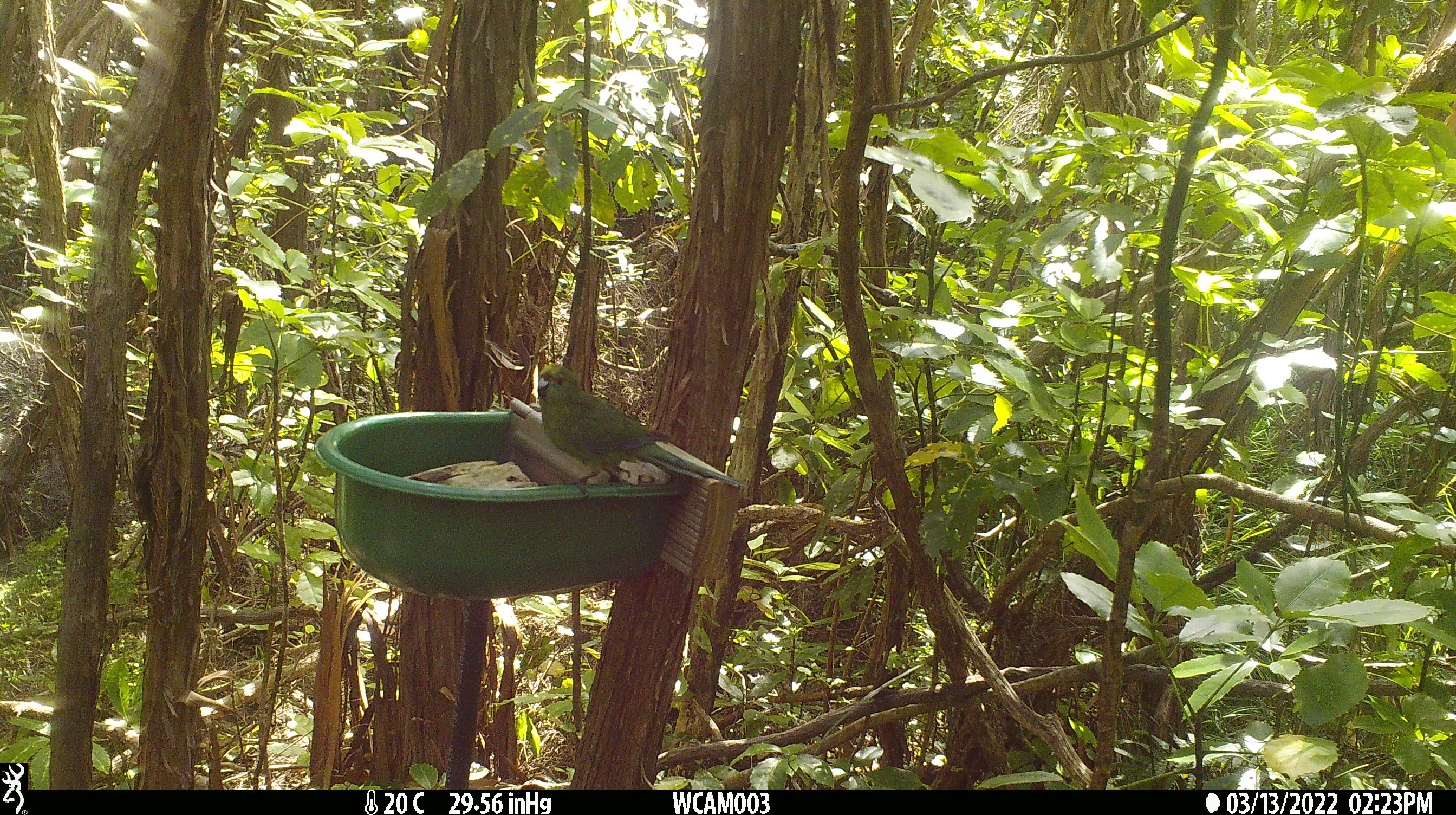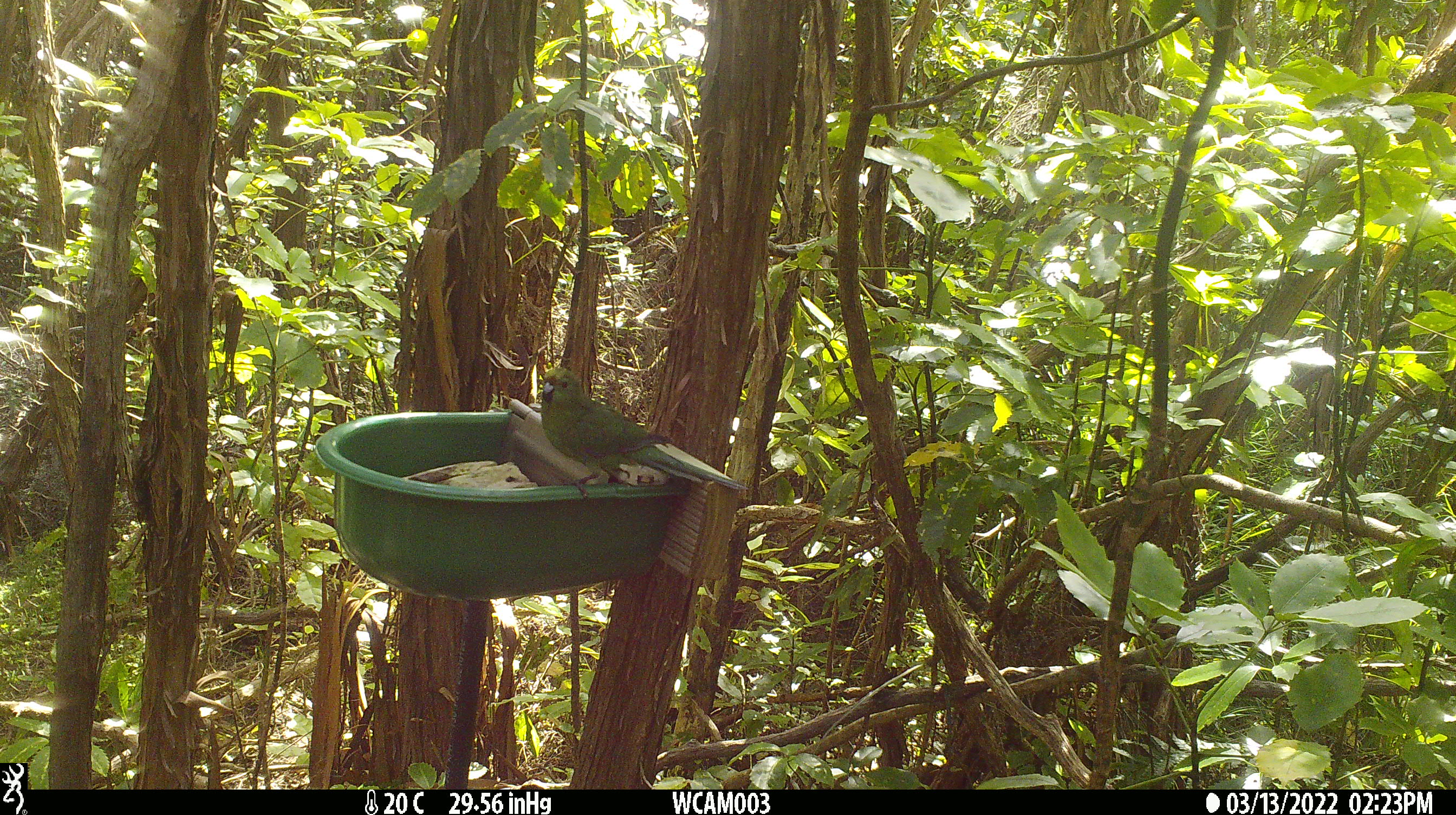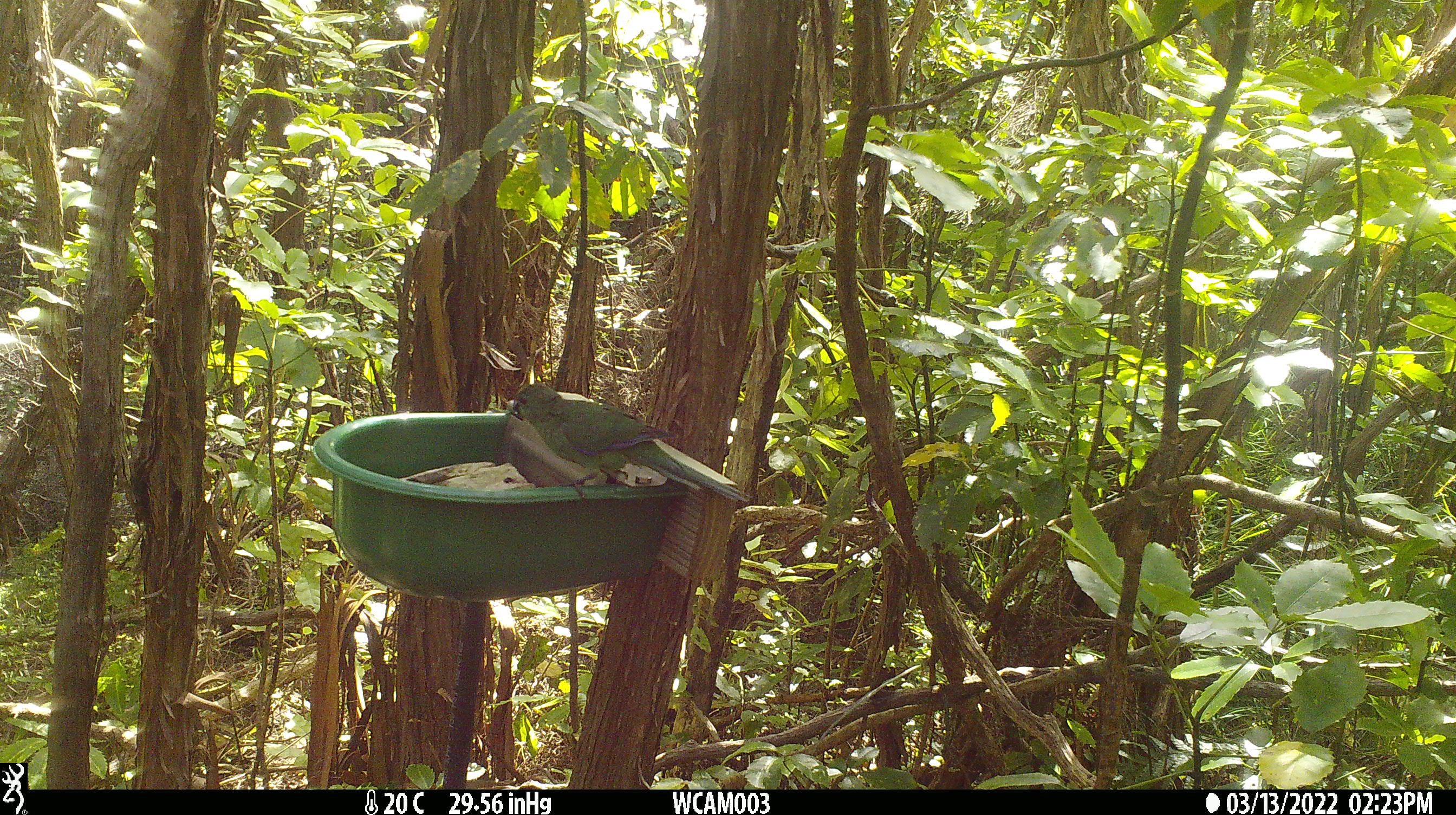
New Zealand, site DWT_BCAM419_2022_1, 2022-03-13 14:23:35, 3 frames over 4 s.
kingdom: Animalia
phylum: Chordata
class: Aves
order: Psittaciformes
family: Psittaculidae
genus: Cyanoramphus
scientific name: Cyanoramphus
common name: parakeet